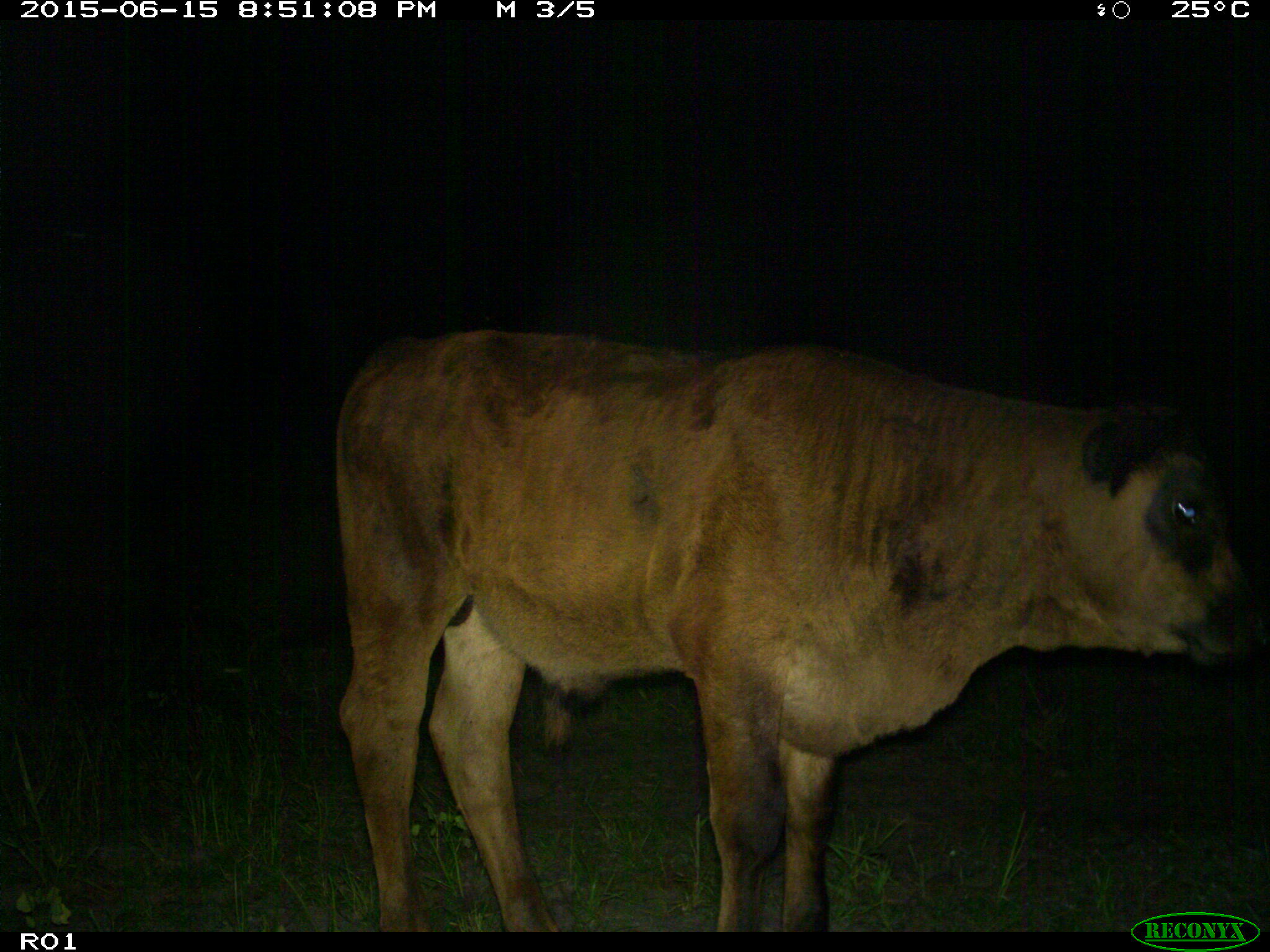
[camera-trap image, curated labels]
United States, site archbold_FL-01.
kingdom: Animalia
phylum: Chordata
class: Mammalia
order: Artiodactyla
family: Bovidae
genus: Bos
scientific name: Bos taurus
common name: domestic cow